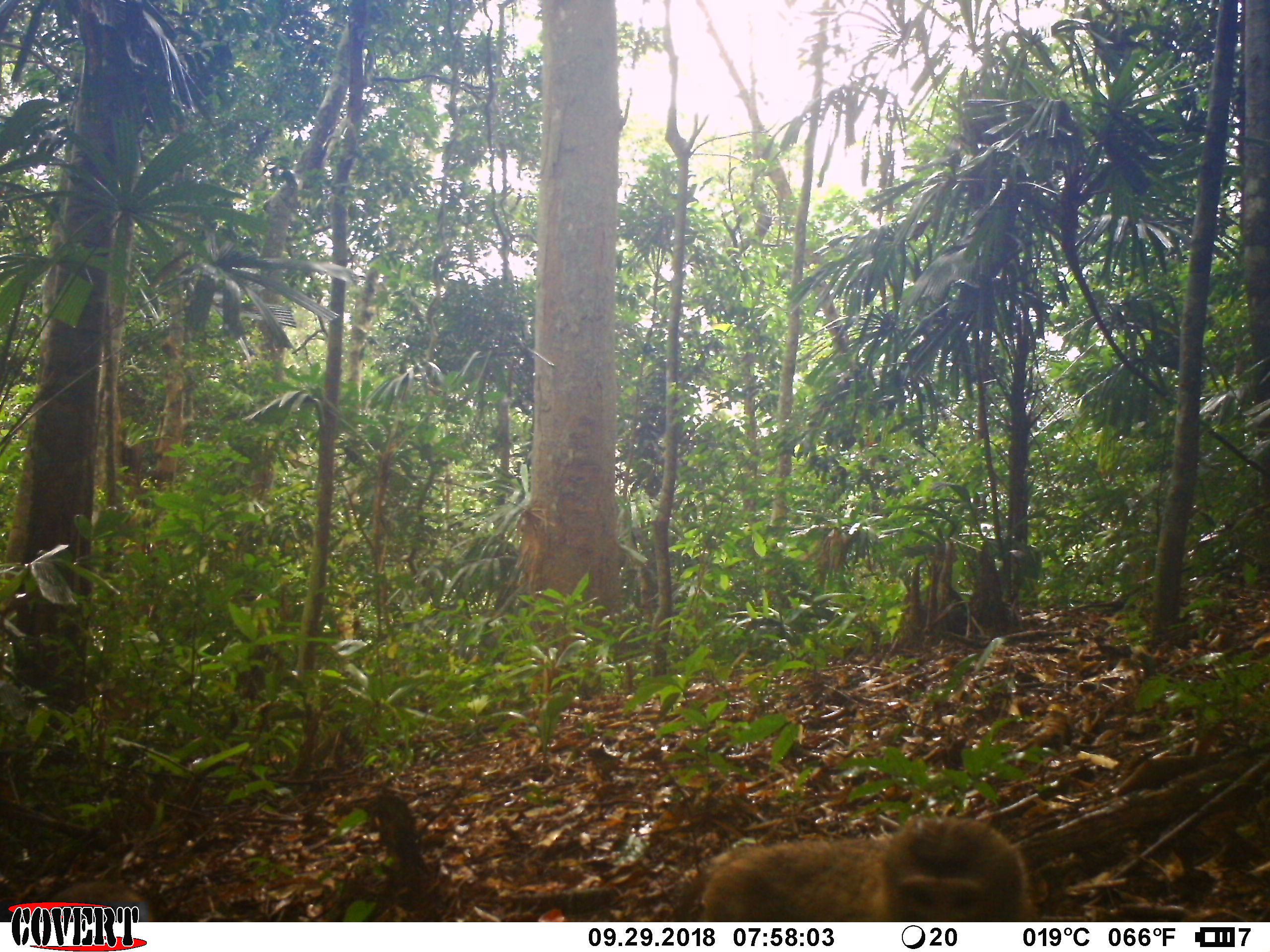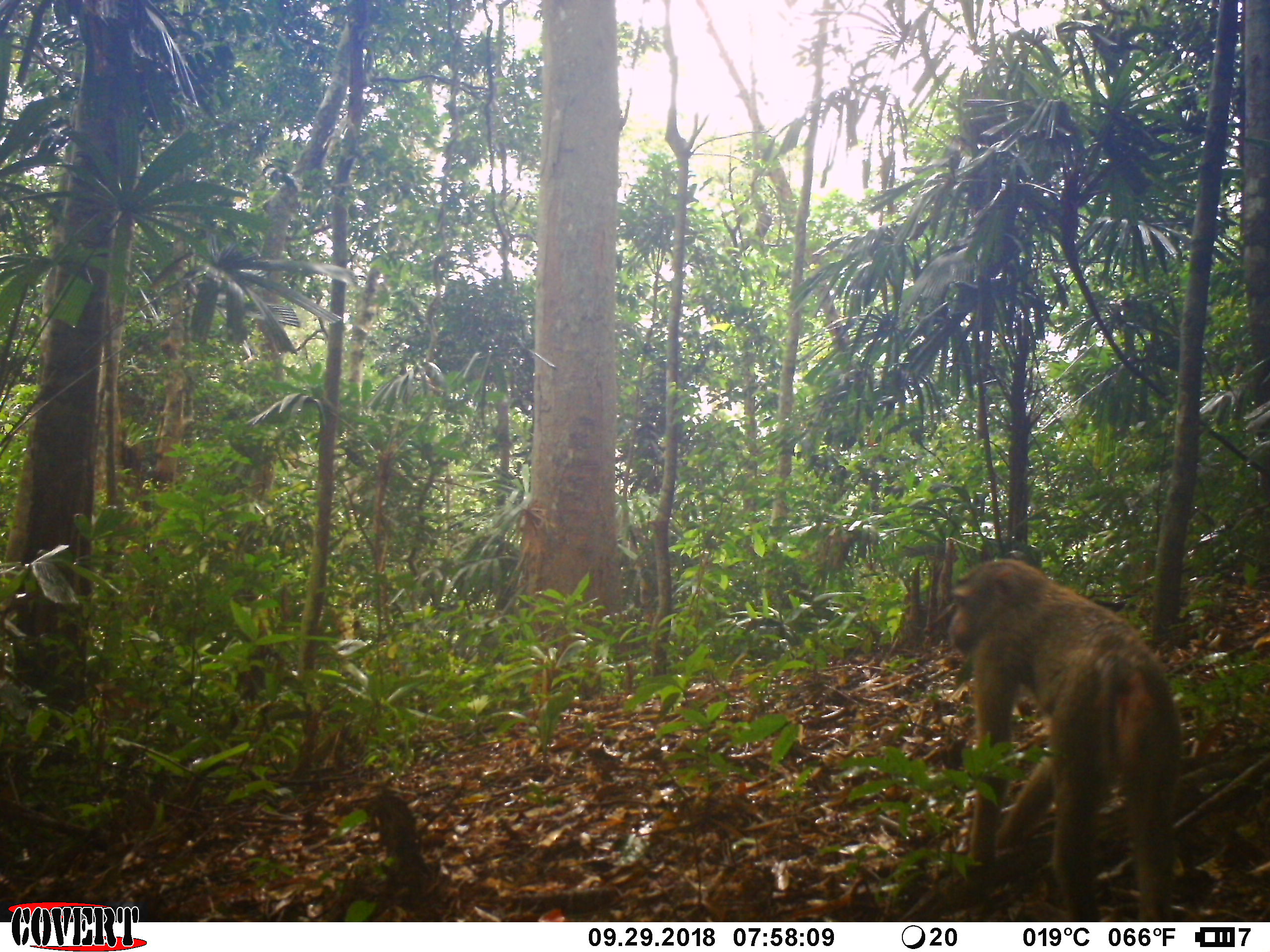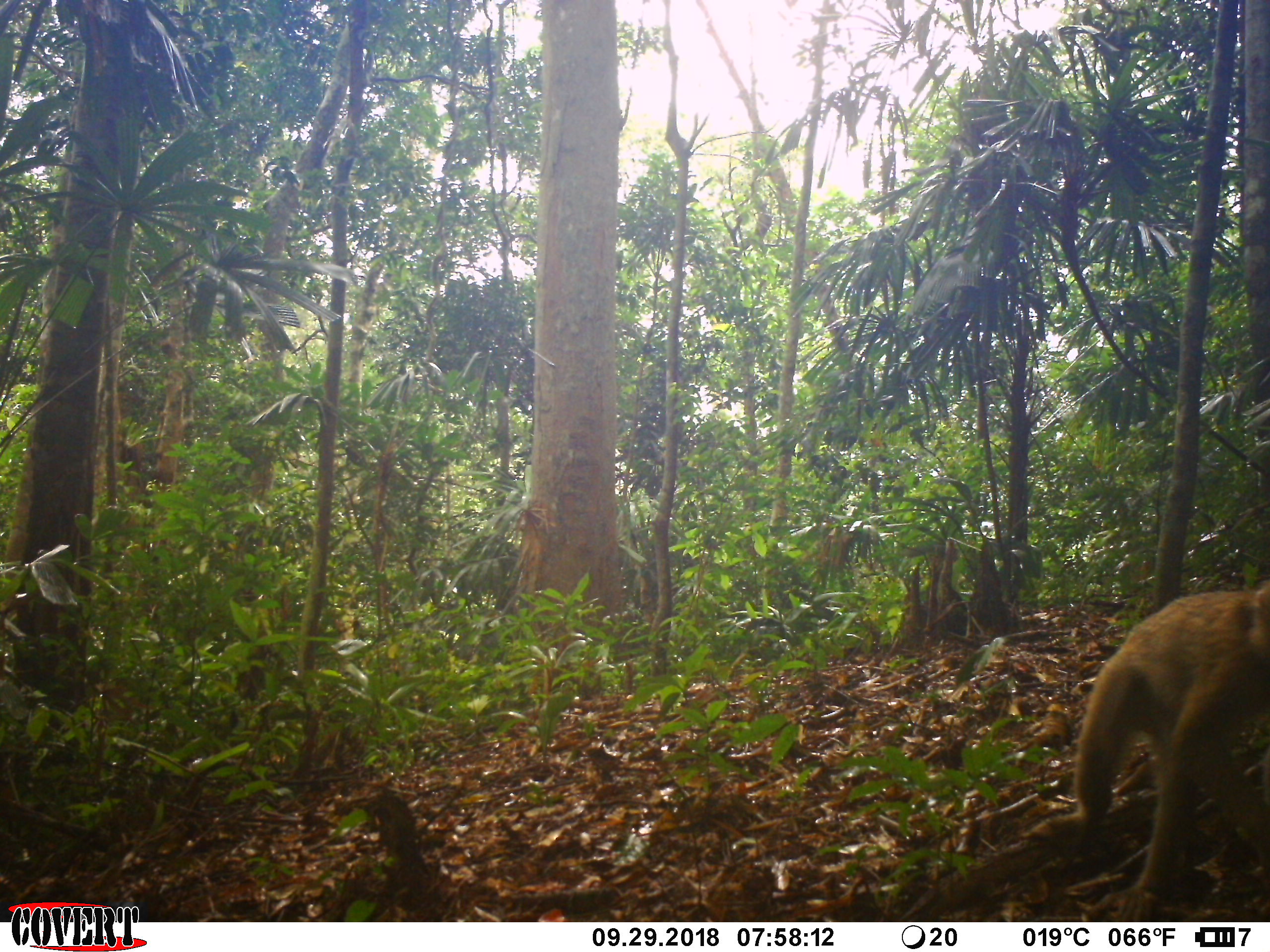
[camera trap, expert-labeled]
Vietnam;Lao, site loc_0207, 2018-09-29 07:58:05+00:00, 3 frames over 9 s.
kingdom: Animalia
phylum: Chordata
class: Mammalia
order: Primates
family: Cercopithecidae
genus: Macaca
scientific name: Macaca nemestrina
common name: pig-tailed macaque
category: pig tailed macaque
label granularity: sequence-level